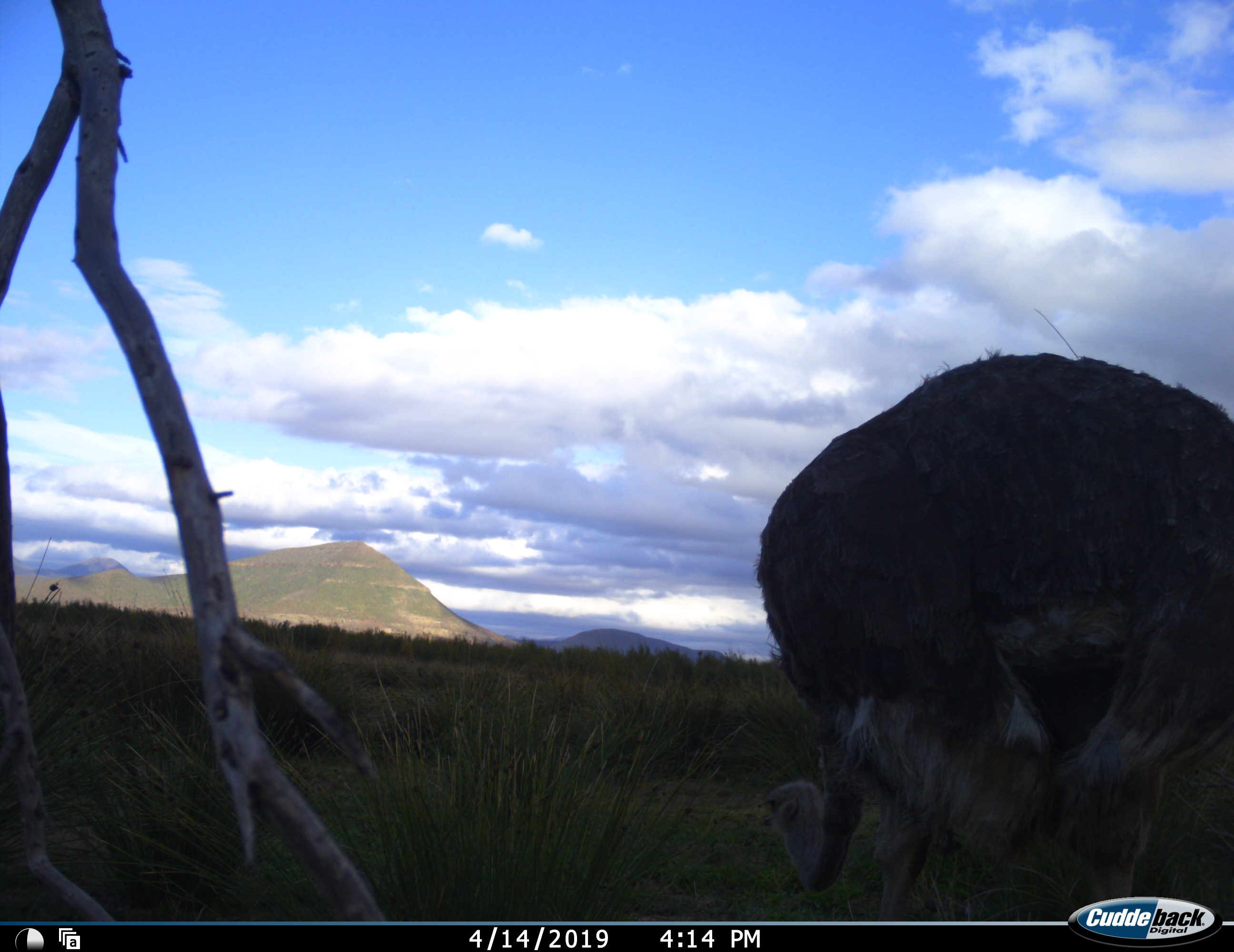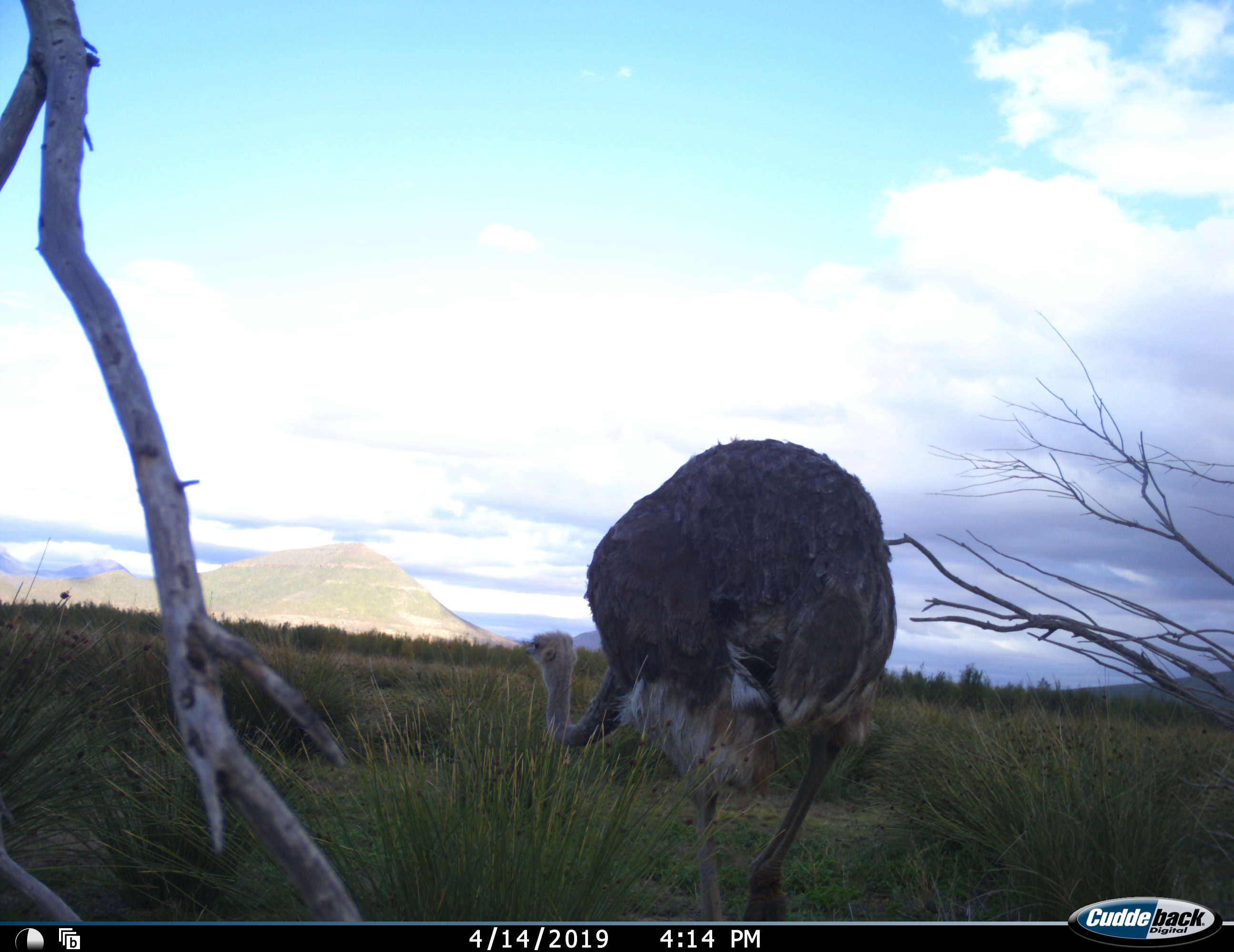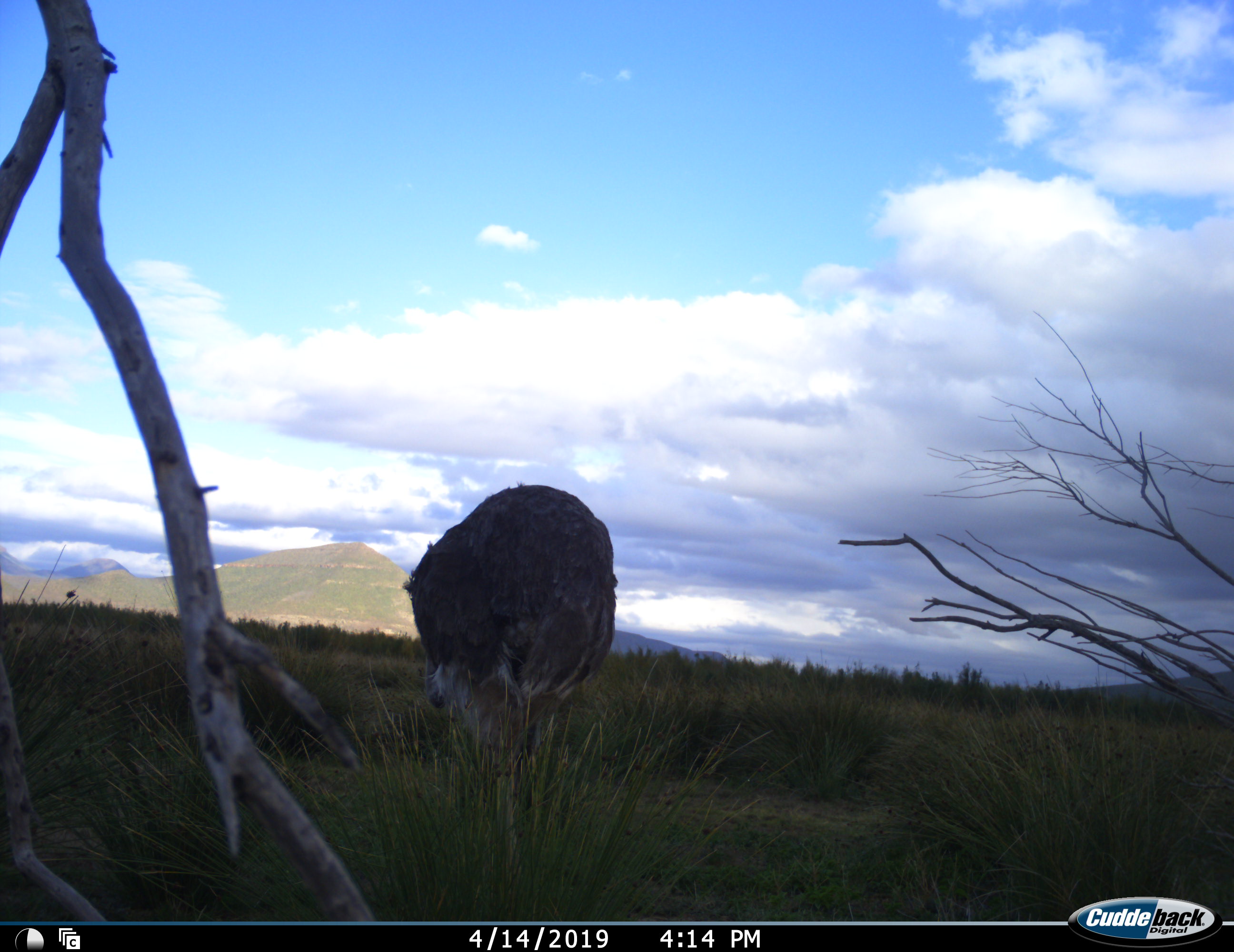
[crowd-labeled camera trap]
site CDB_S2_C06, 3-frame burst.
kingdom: Animalia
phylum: Chordata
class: Aves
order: Struthioniformes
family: Struthionidae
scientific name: Struthionidae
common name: ostrich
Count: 1.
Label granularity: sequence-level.